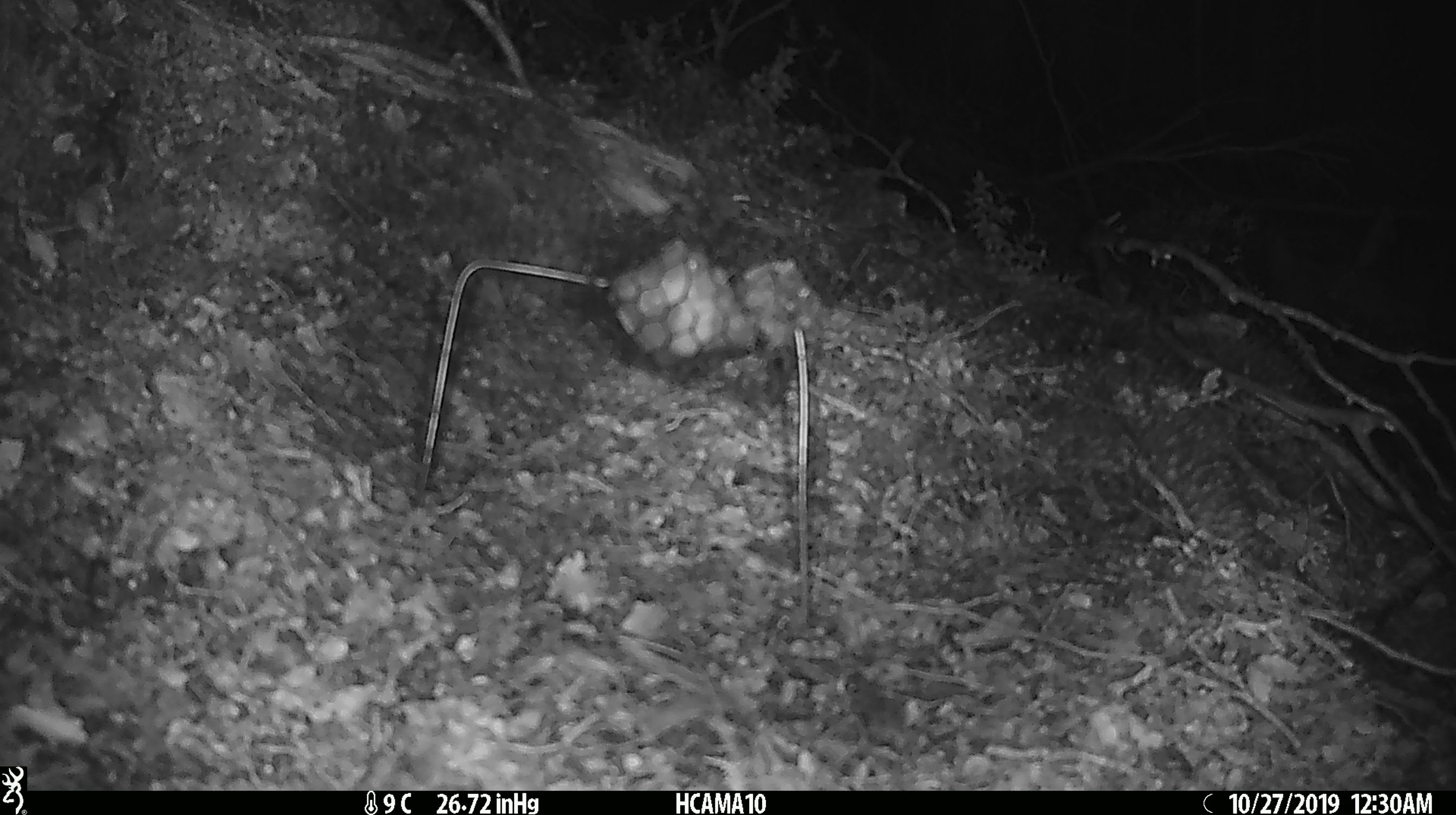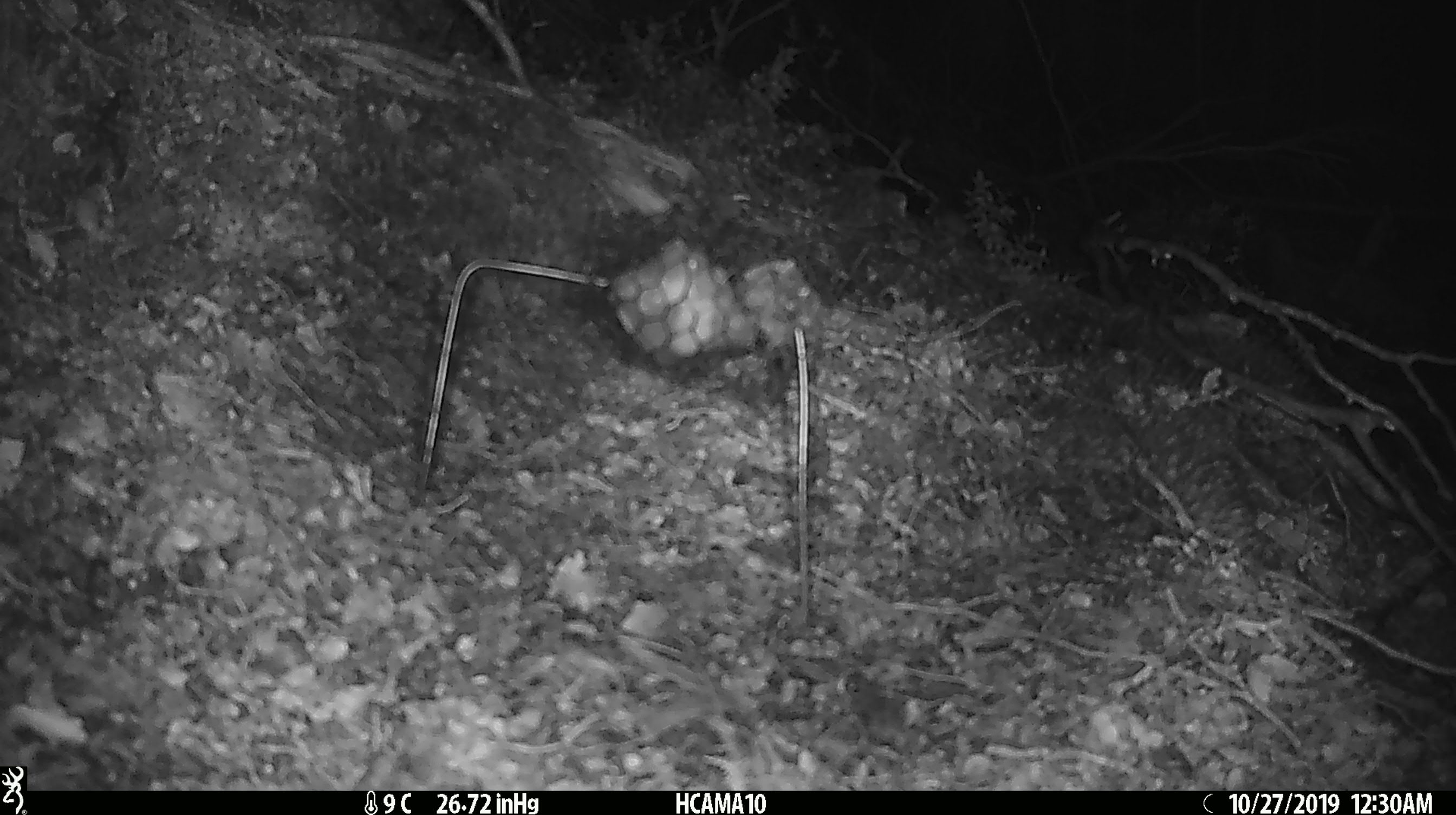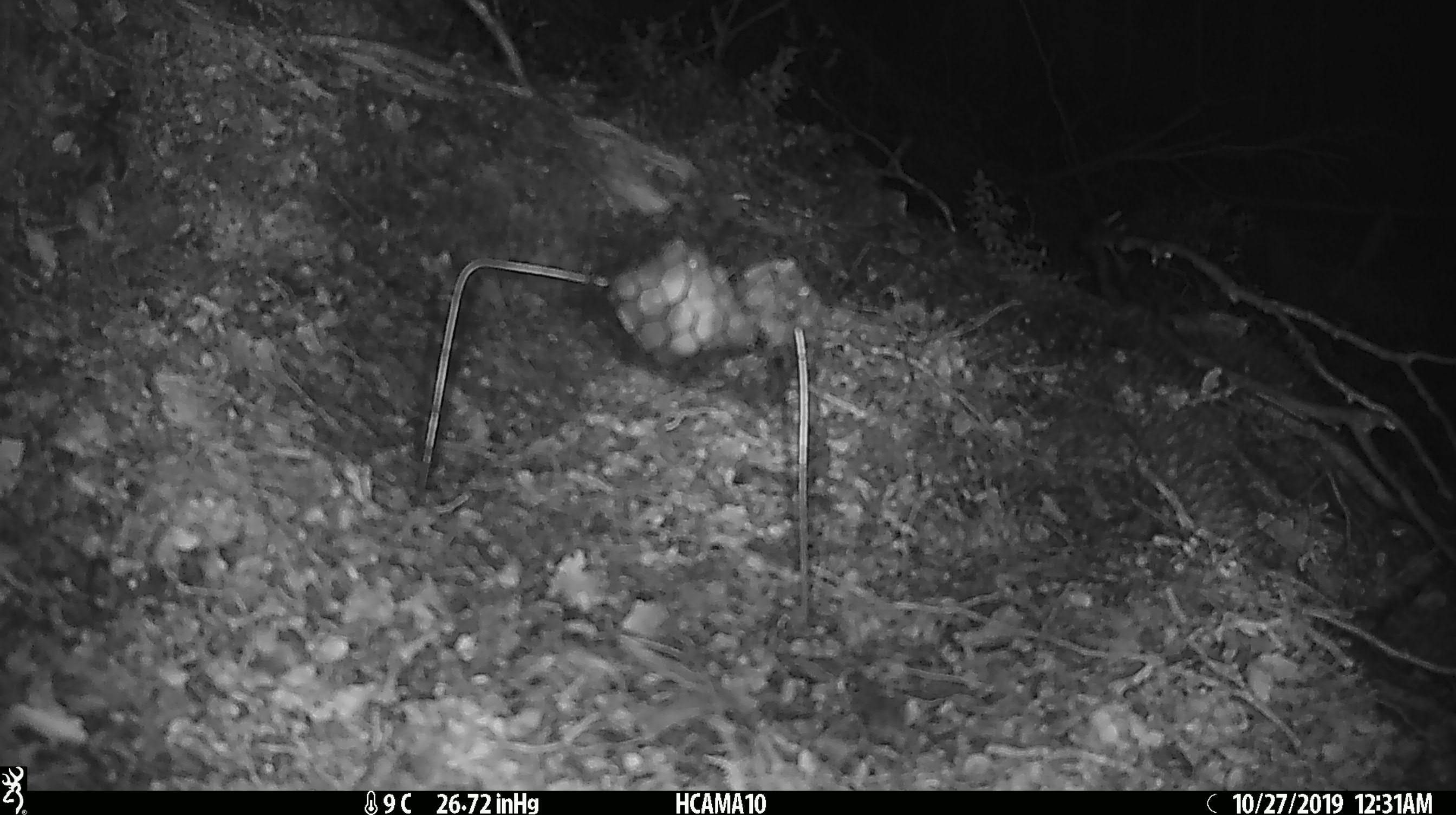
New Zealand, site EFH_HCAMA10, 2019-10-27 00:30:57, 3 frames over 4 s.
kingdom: Animalia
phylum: Chordata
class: Mammalia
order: Rodentia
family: Muridae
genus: Mus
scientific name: Mus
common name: mouse